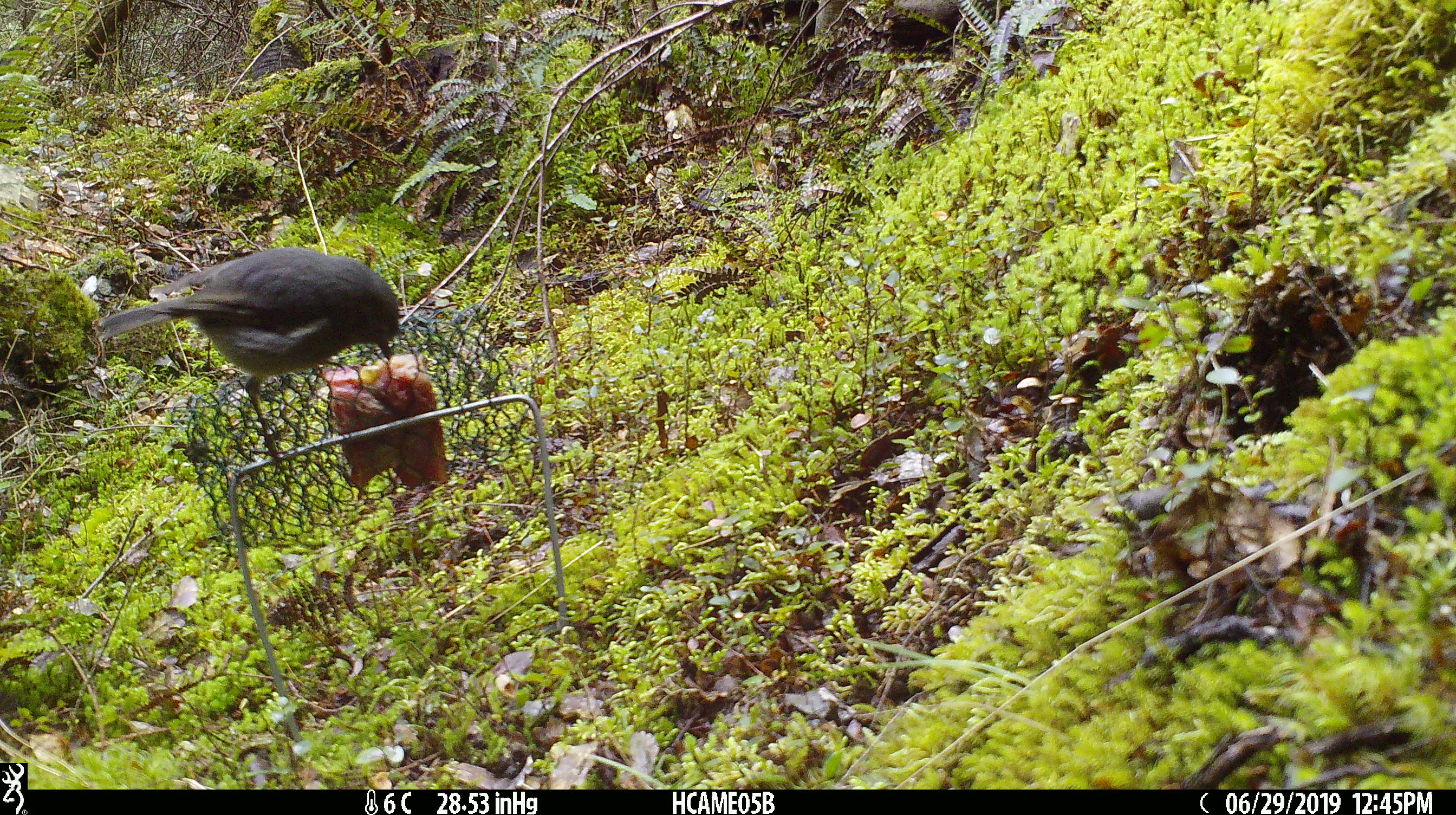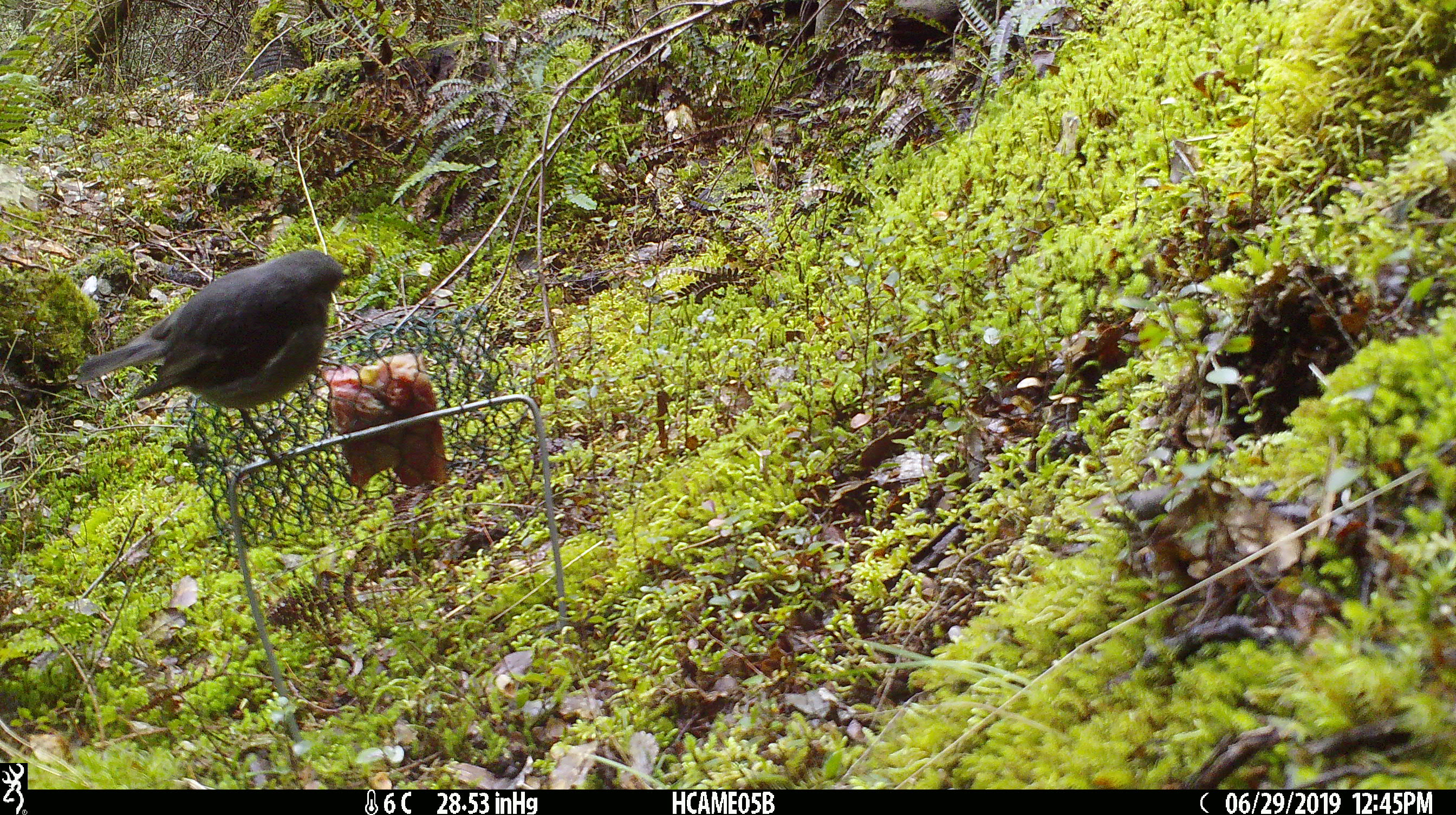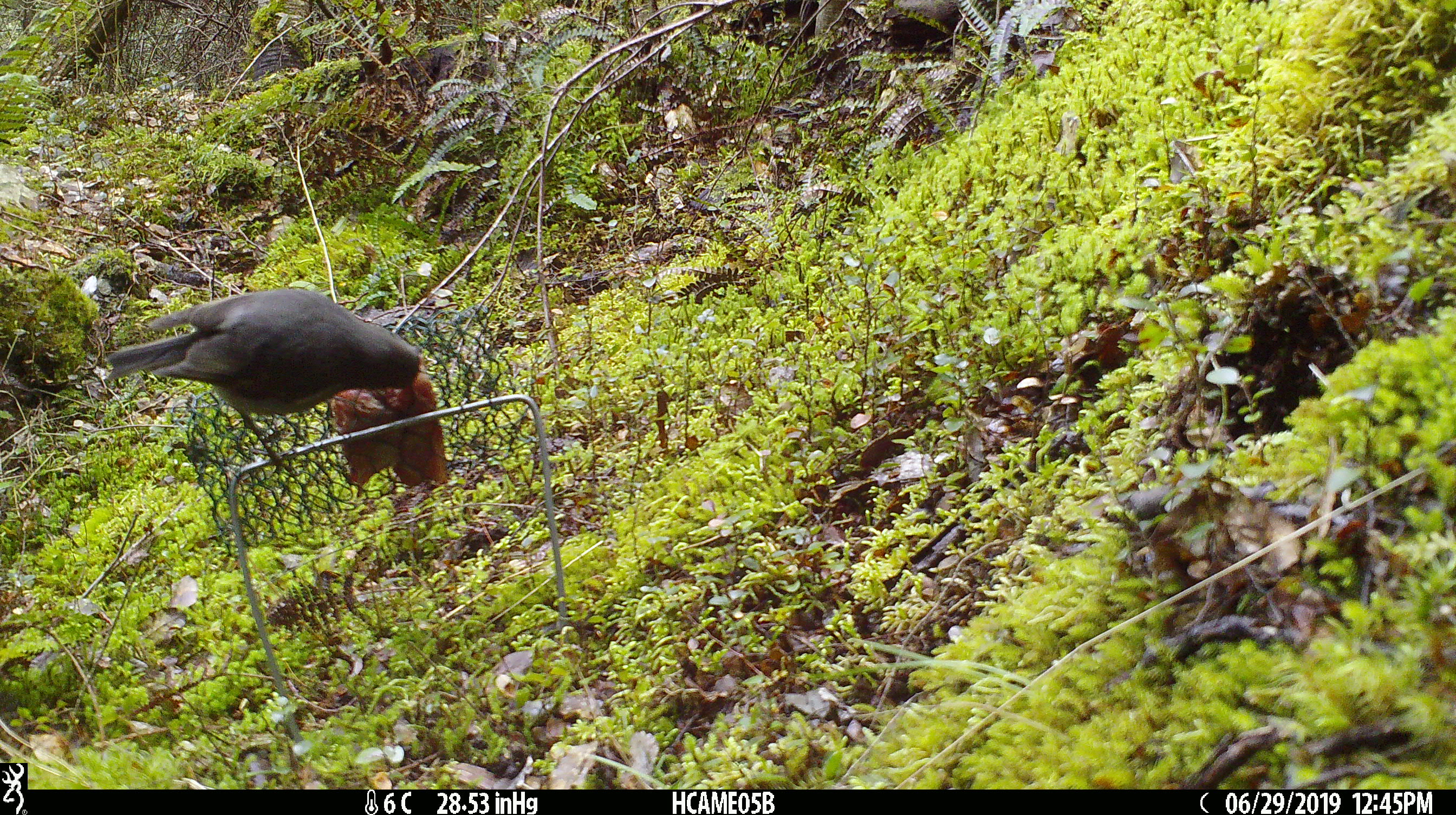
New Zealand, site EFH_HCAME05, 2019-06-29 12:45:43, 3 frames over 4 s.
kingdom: Animalia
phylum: Chordata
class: Aves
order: Passeriformes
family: Petroicidae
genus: Petroica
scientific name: Petroica australis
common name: new zealand robin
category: robin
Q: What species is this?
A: Robin (new zealand robin) (Petroica australis).